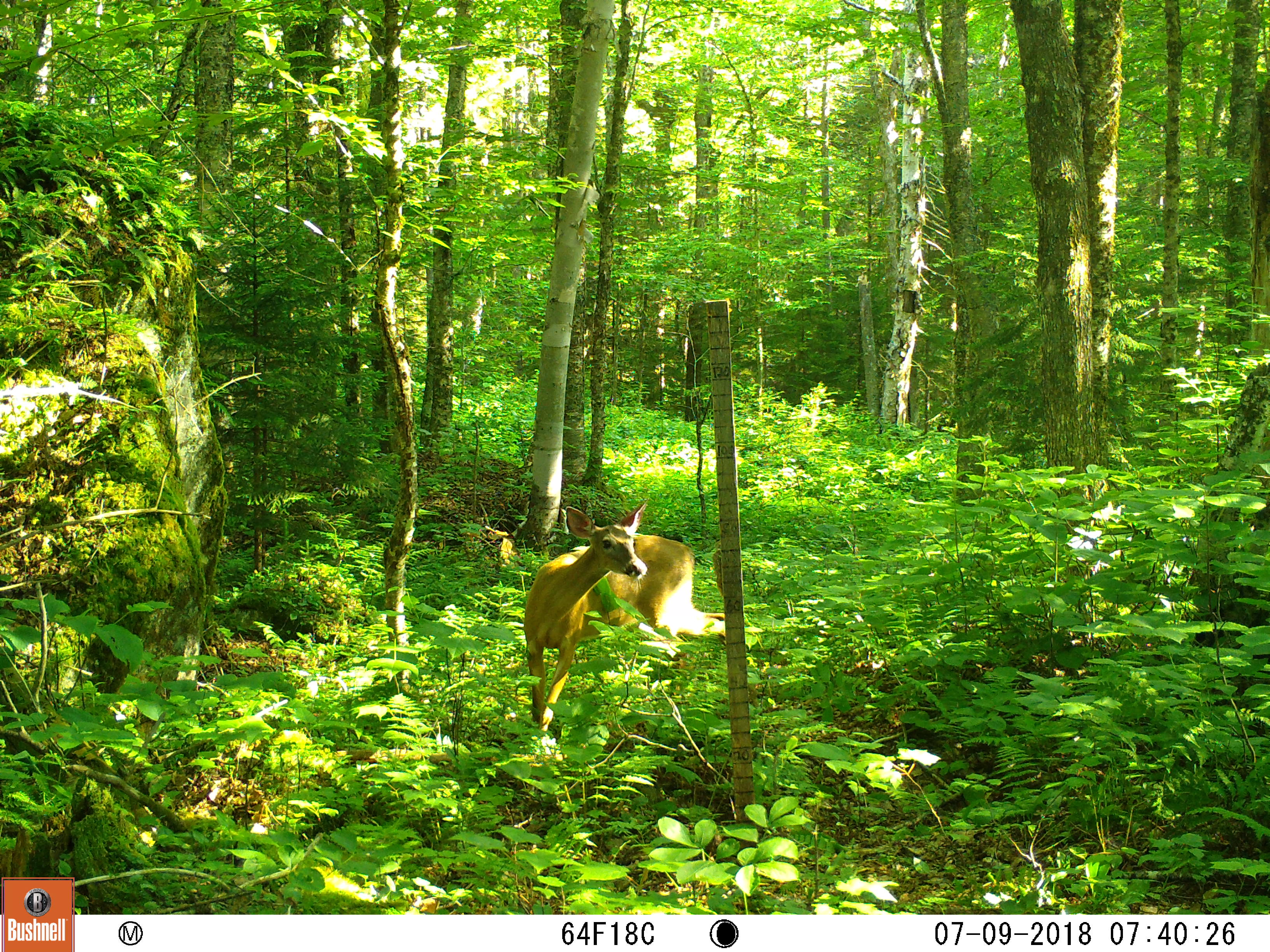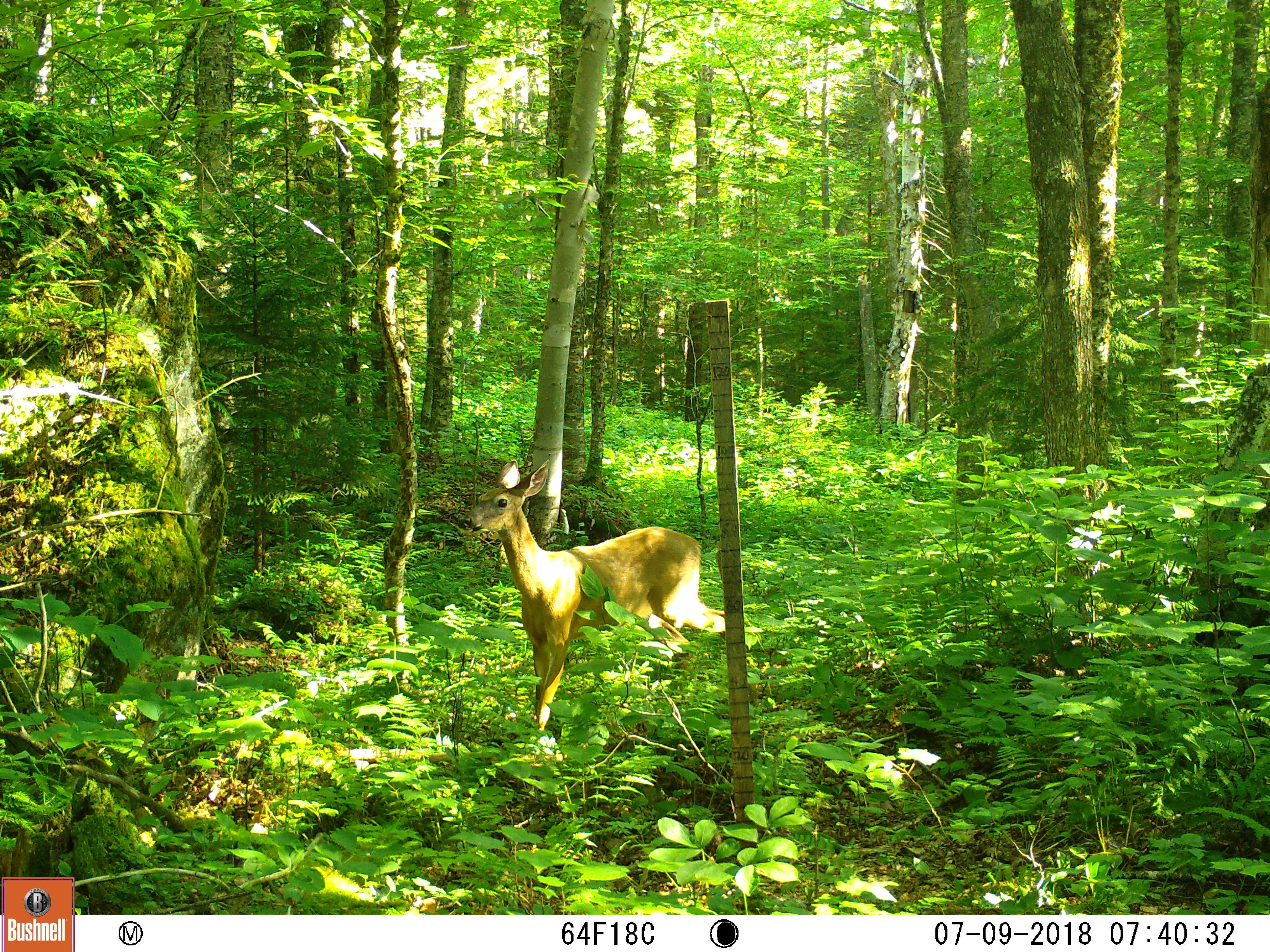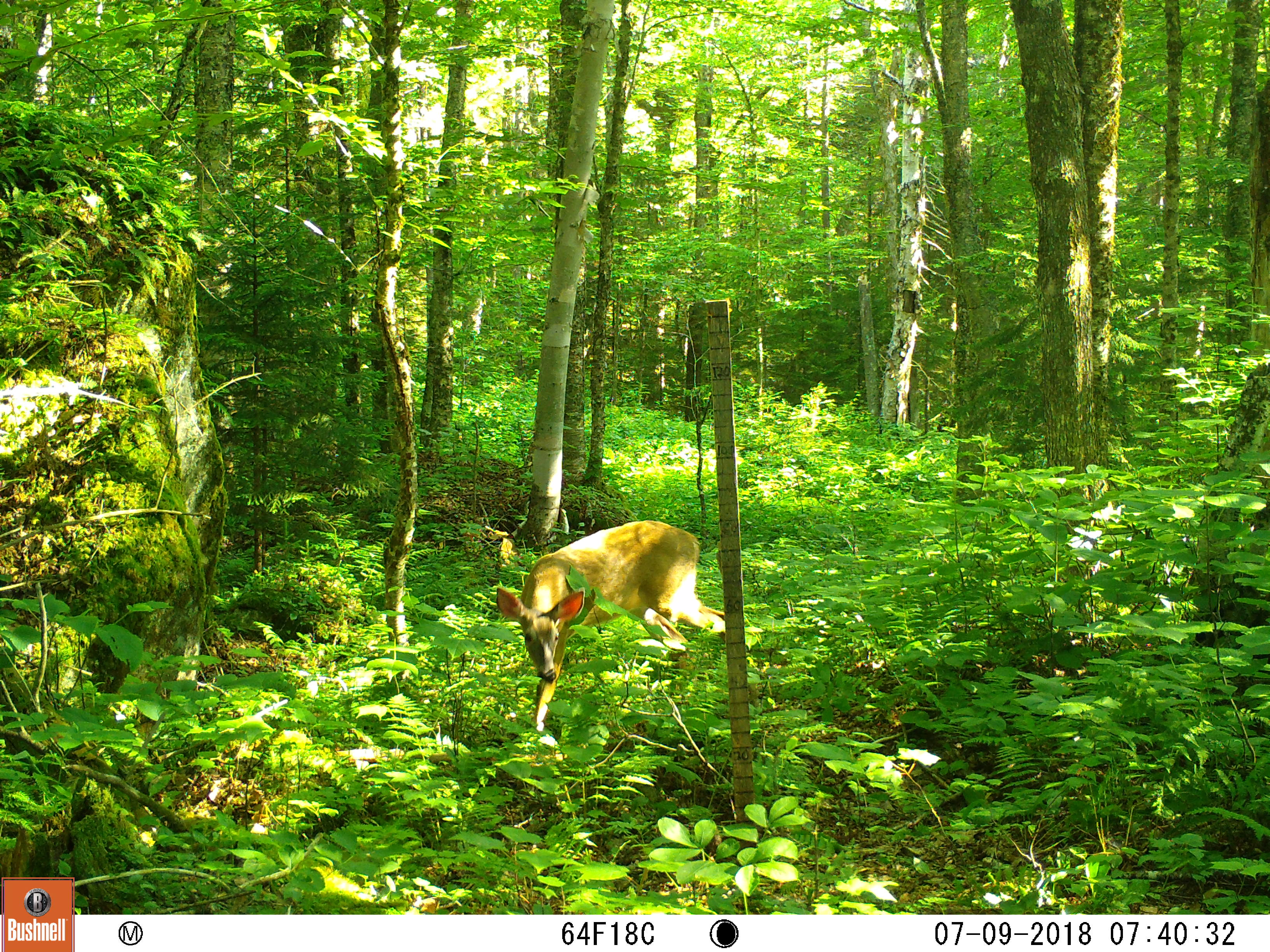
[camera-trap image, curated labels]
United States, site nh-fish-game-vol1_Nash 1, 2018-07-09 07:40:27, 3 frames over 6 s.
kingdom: Animalia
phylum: Chordata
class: Mammalia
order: Artiodactyla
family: Cervidae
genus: Odocoileus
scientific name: Odocoileus virginianus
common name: white-tailed deer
White-tailed deer (Odocoileus virginianus).